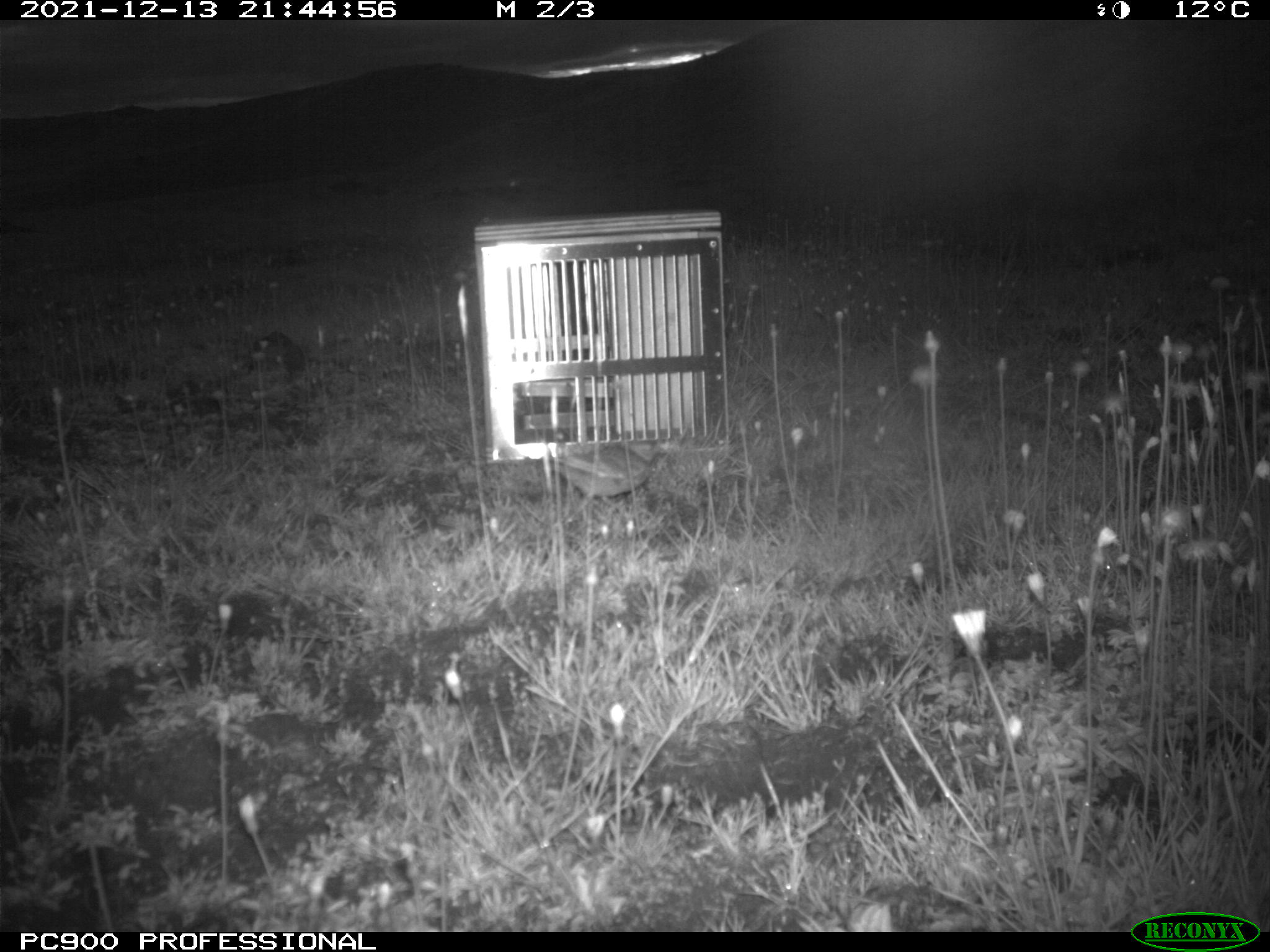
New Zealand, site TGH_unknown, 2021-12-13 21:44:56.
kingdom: Animalia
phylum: Chordata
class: Aves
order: Passeriformes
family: Motacillidae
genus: Anthus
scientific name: Anthus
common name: pipit